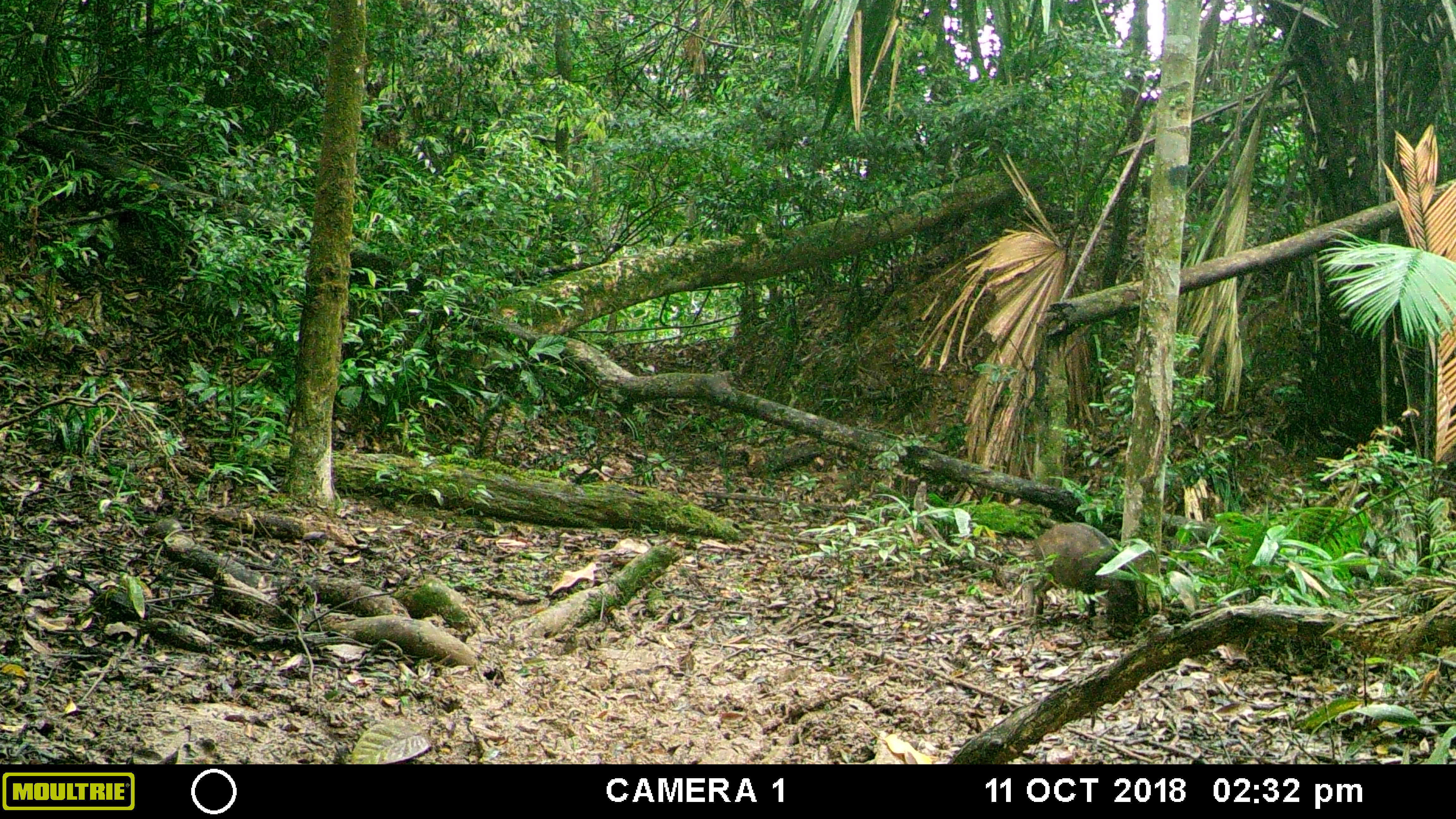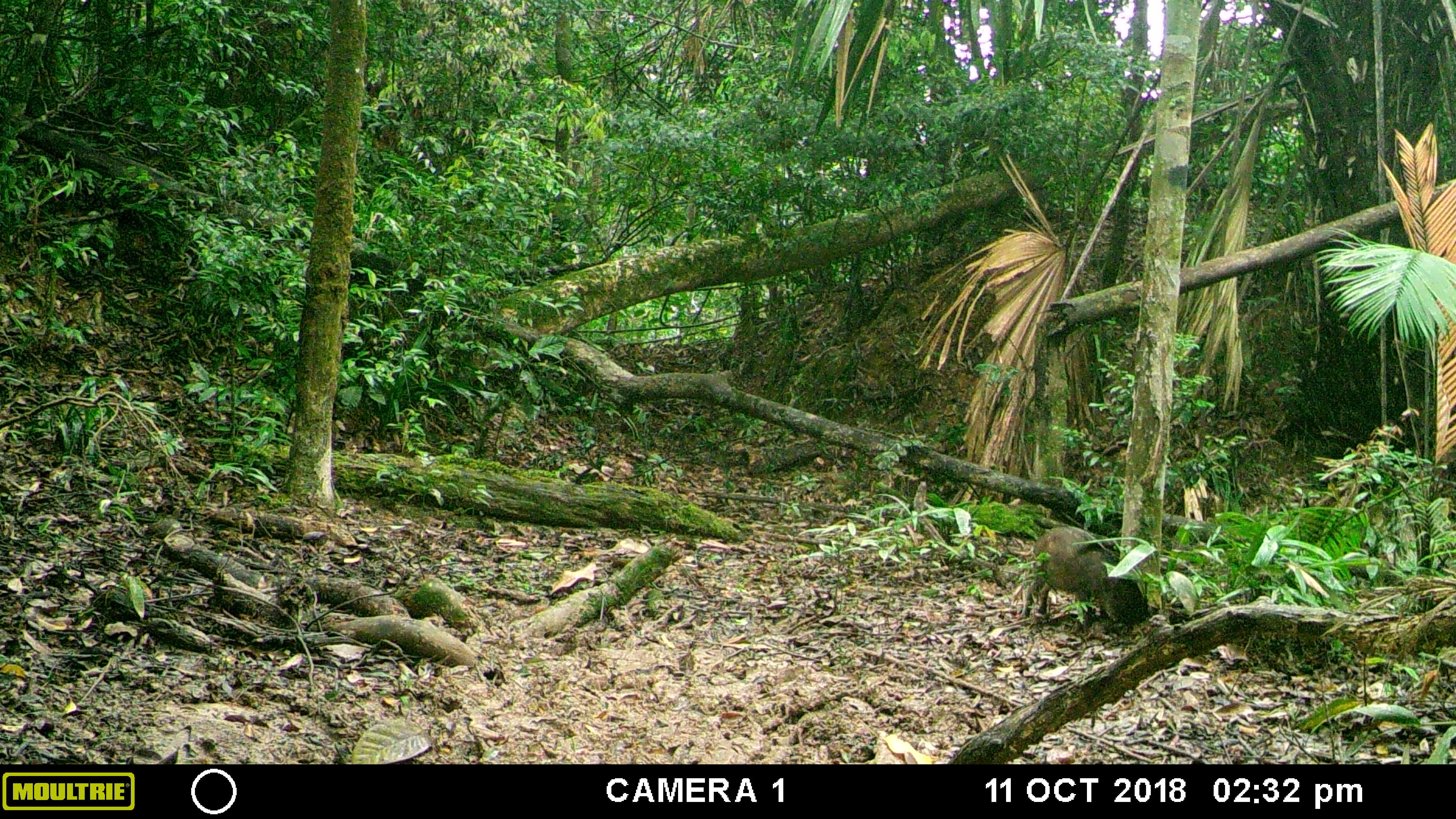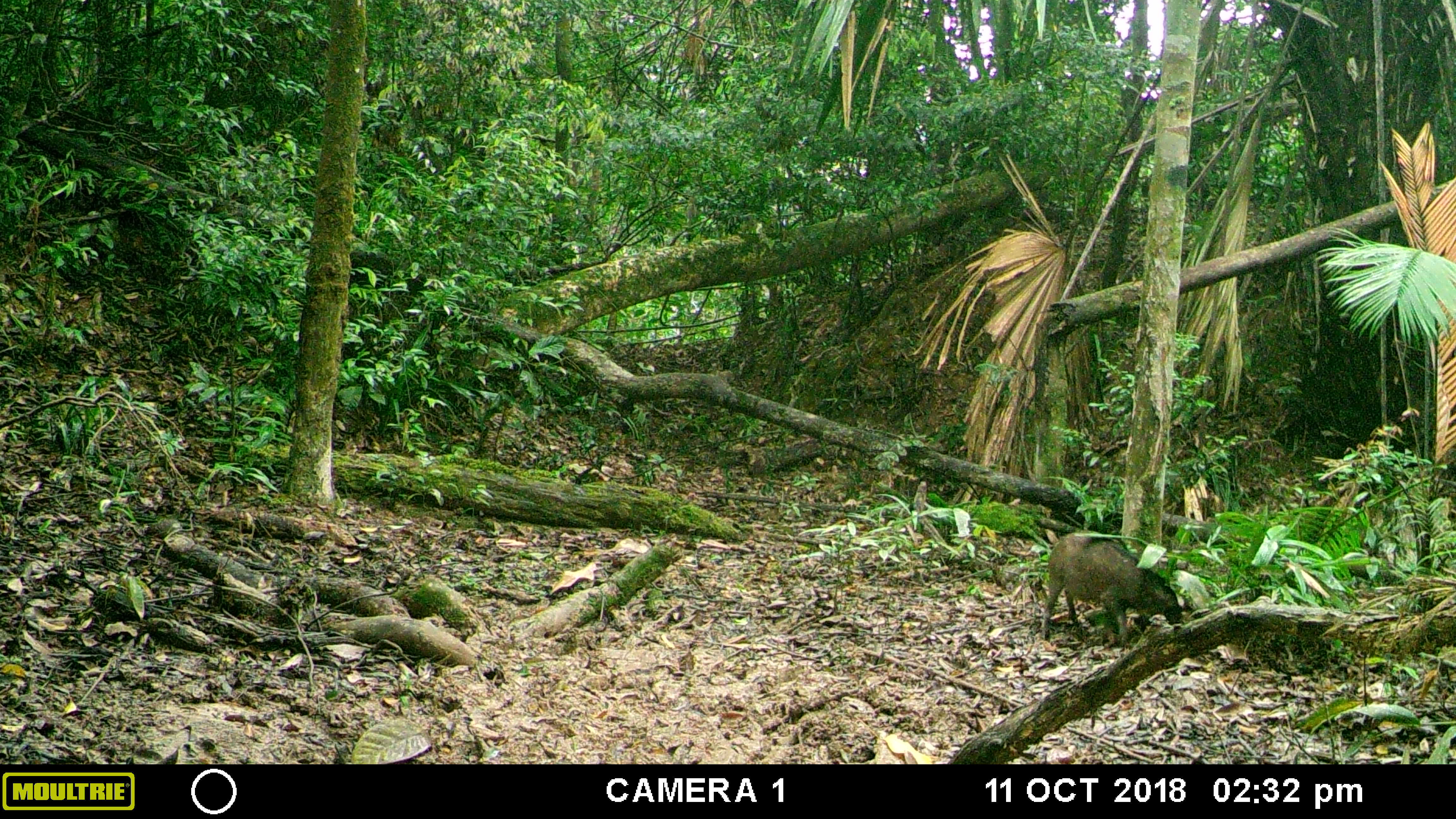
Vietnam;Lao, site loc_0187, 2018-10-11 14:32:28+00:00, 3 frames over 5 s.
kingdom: Animalia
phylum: Chordata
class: Mammalia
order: Artiodactyla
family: Suidae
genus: Sus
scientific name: Sus scrofa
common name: eurasian wild pig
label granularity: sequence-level